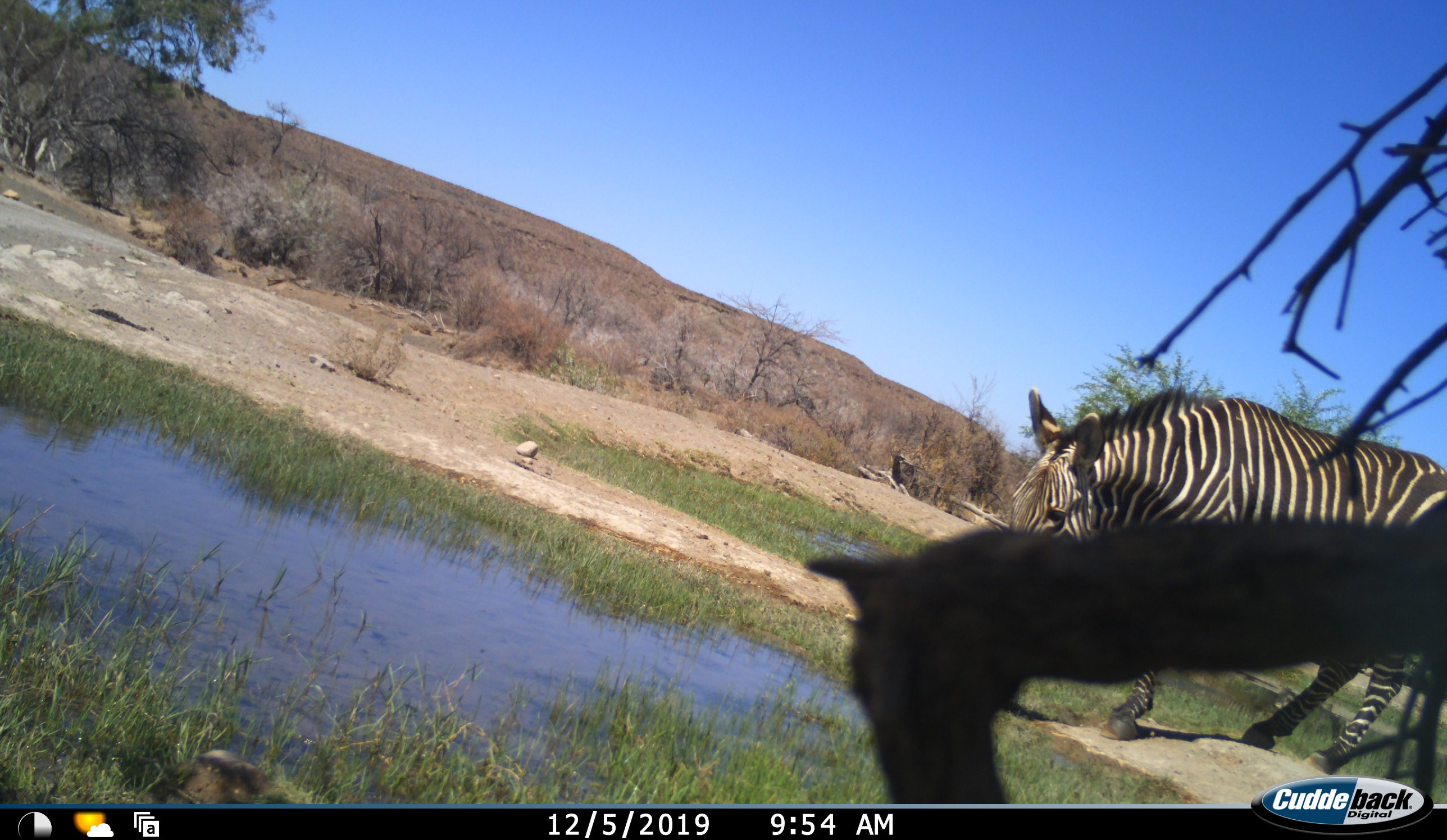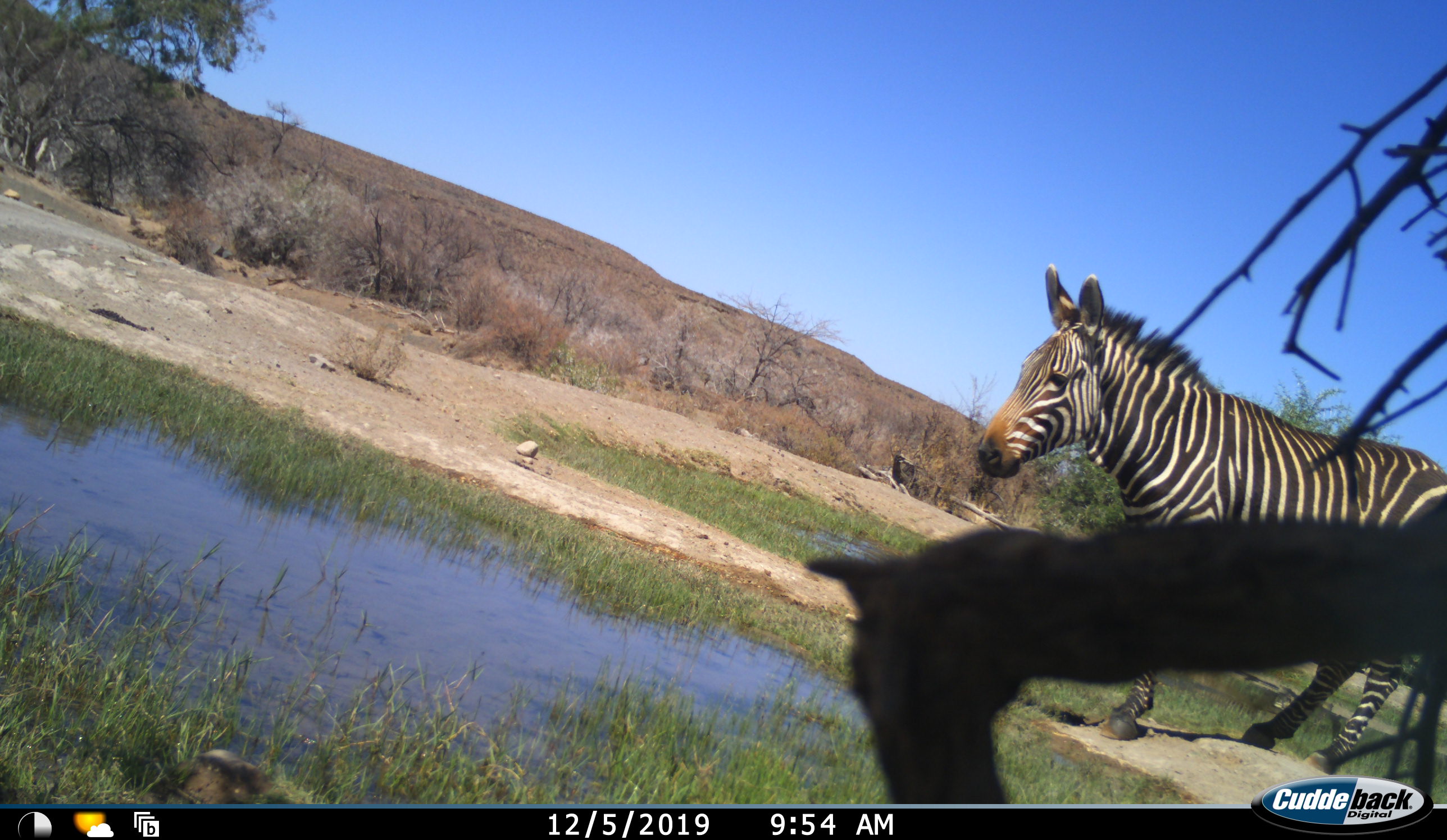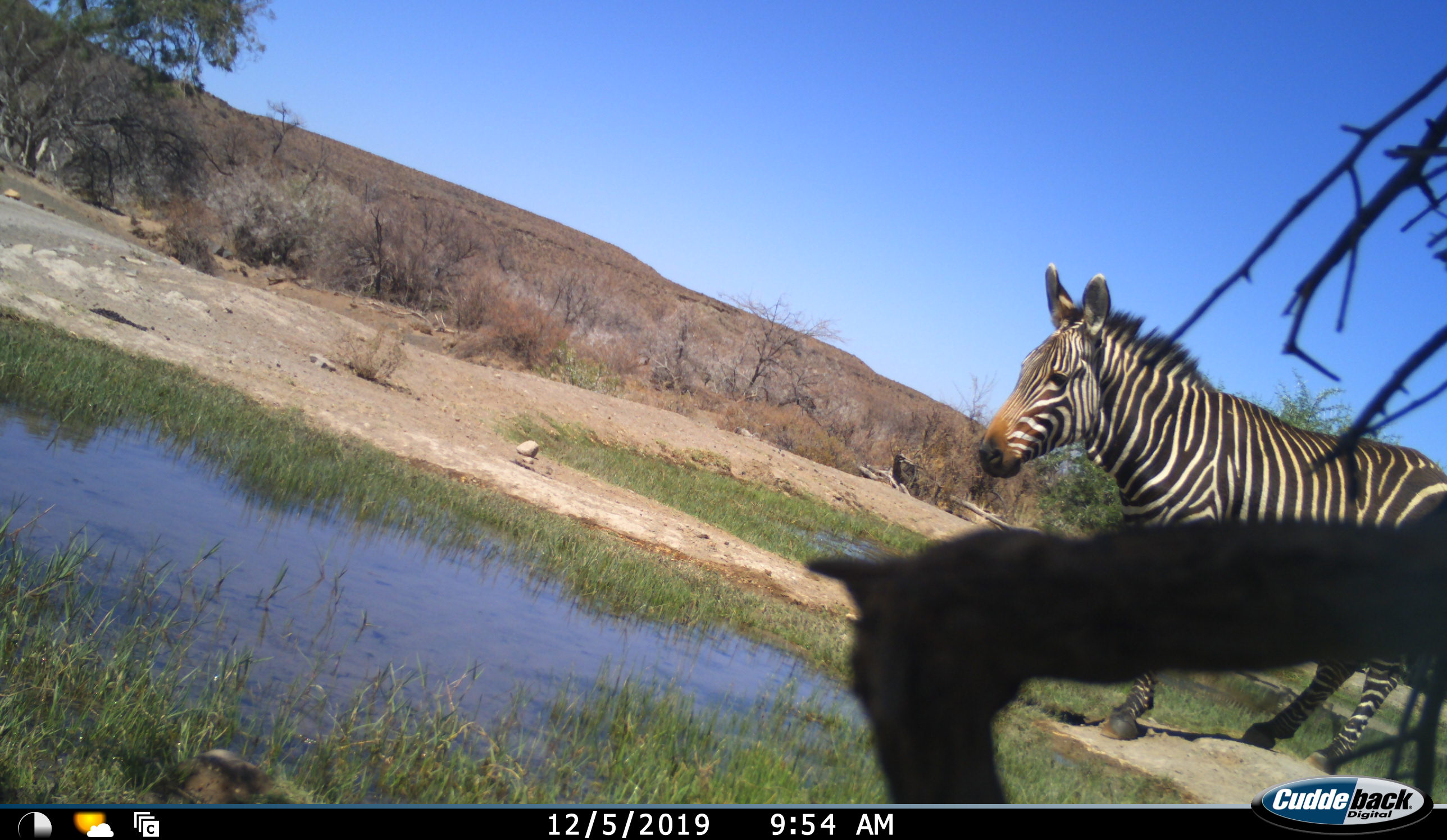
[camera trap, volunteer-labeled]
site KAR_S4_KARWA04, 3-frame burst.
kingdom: Animalia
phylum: Chordata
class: Mammalia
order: Perissodactyla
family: Equidae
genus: Equus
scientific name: Equus zebra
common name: mountain zebra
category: zebramountain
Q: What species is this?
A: Zebramountain (mountain zebra) (Equus zebra).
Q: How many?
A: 1.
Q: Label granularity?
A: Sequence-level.